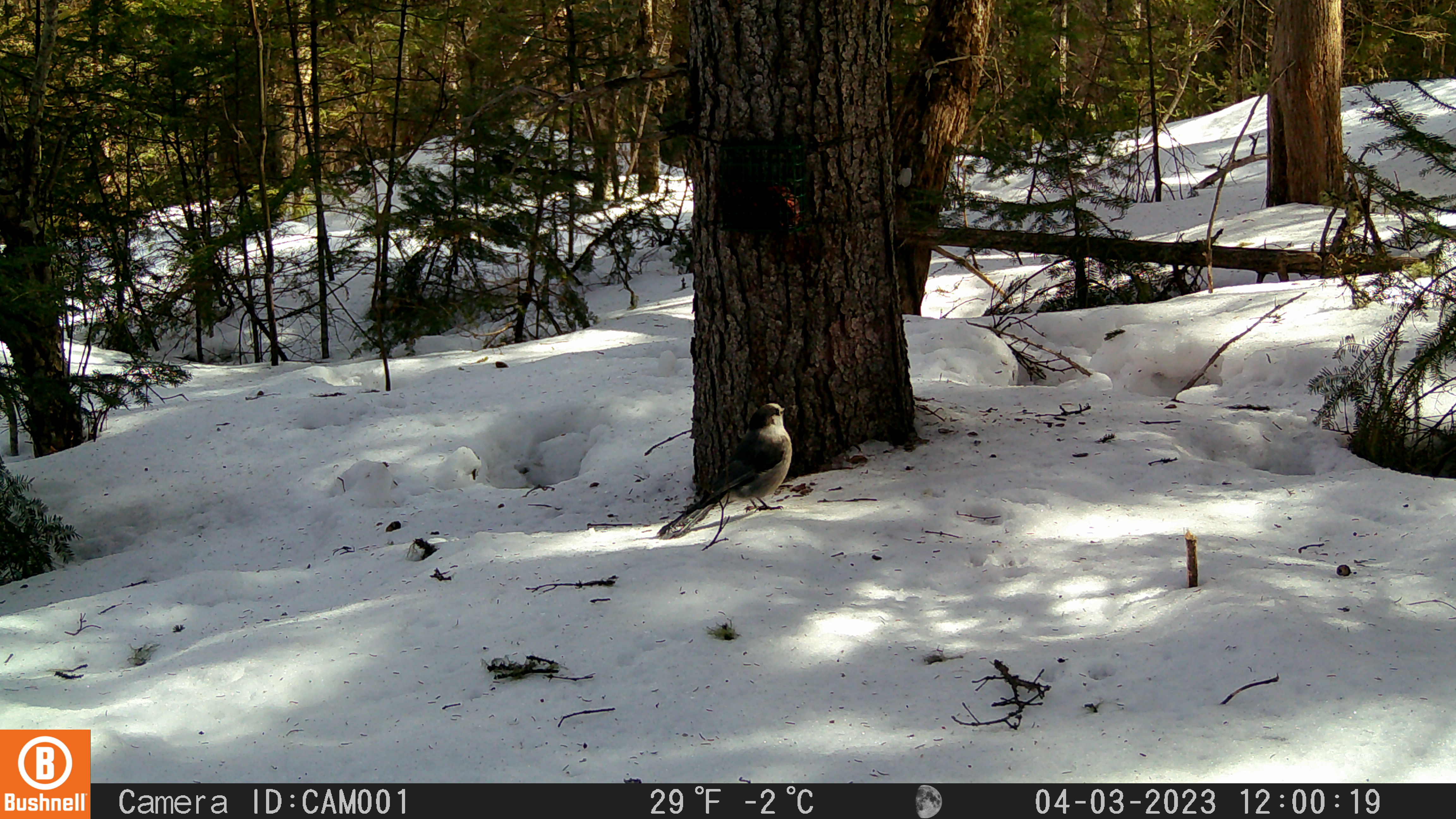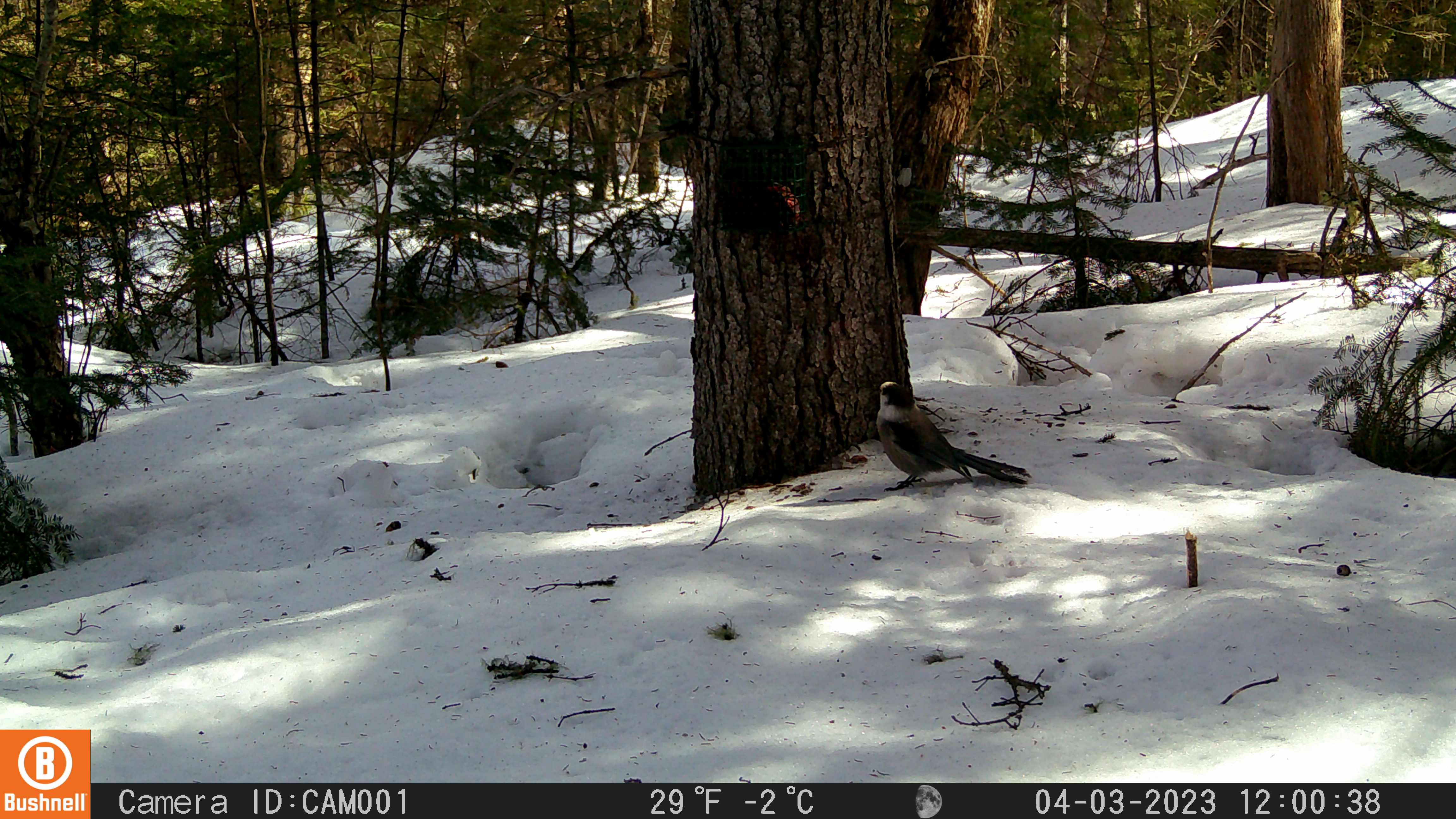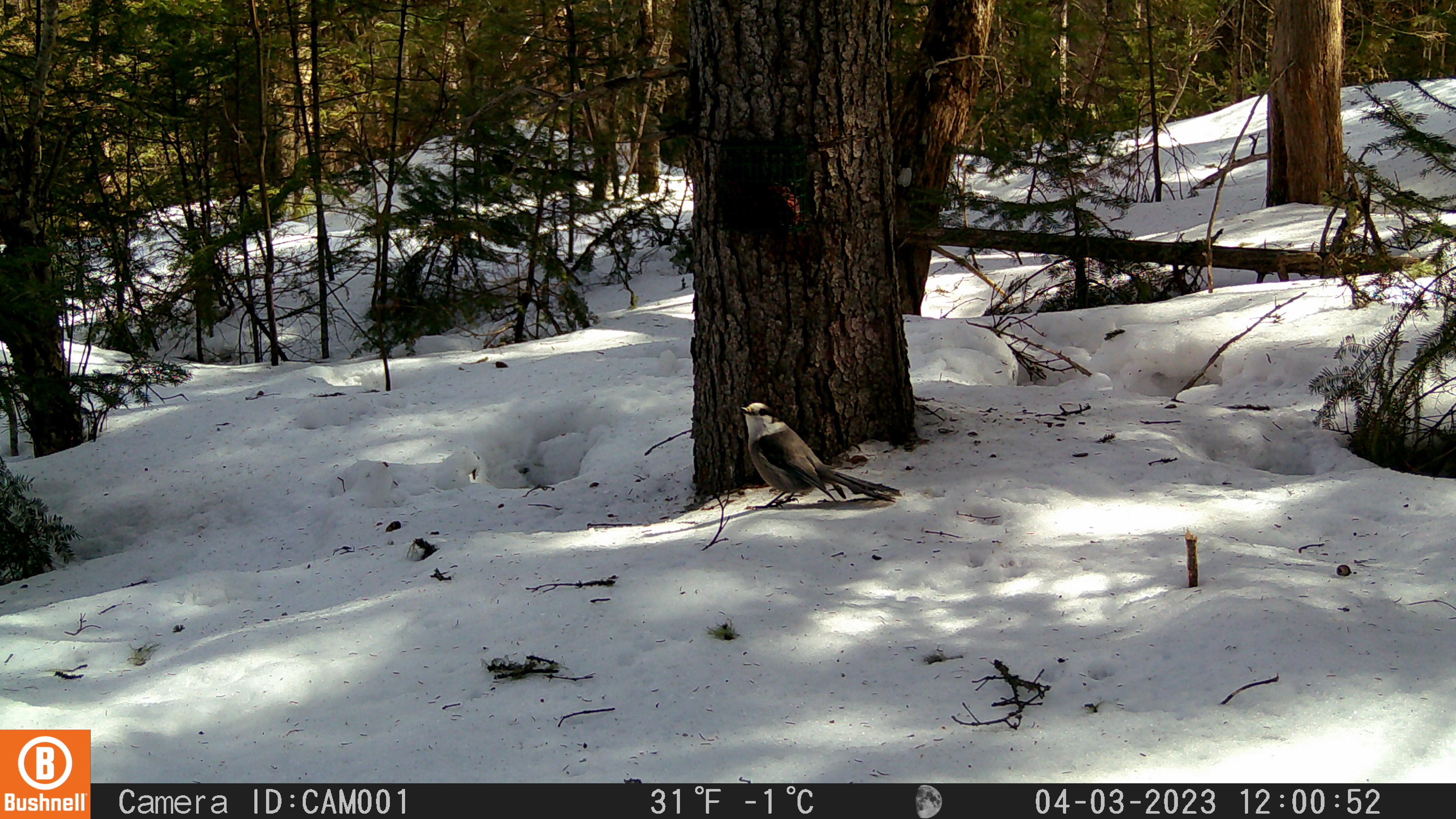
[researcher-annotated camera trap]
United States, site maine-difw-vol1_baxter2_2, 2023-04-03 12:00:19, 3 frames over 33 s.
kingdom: Animalia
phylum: Chordata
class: Aves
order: Passeriformes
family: Corvidae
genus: Perisoreus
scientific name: Perisoreus canadensis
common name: canada jay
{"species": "canada jay (Perisoreus canadensis)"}